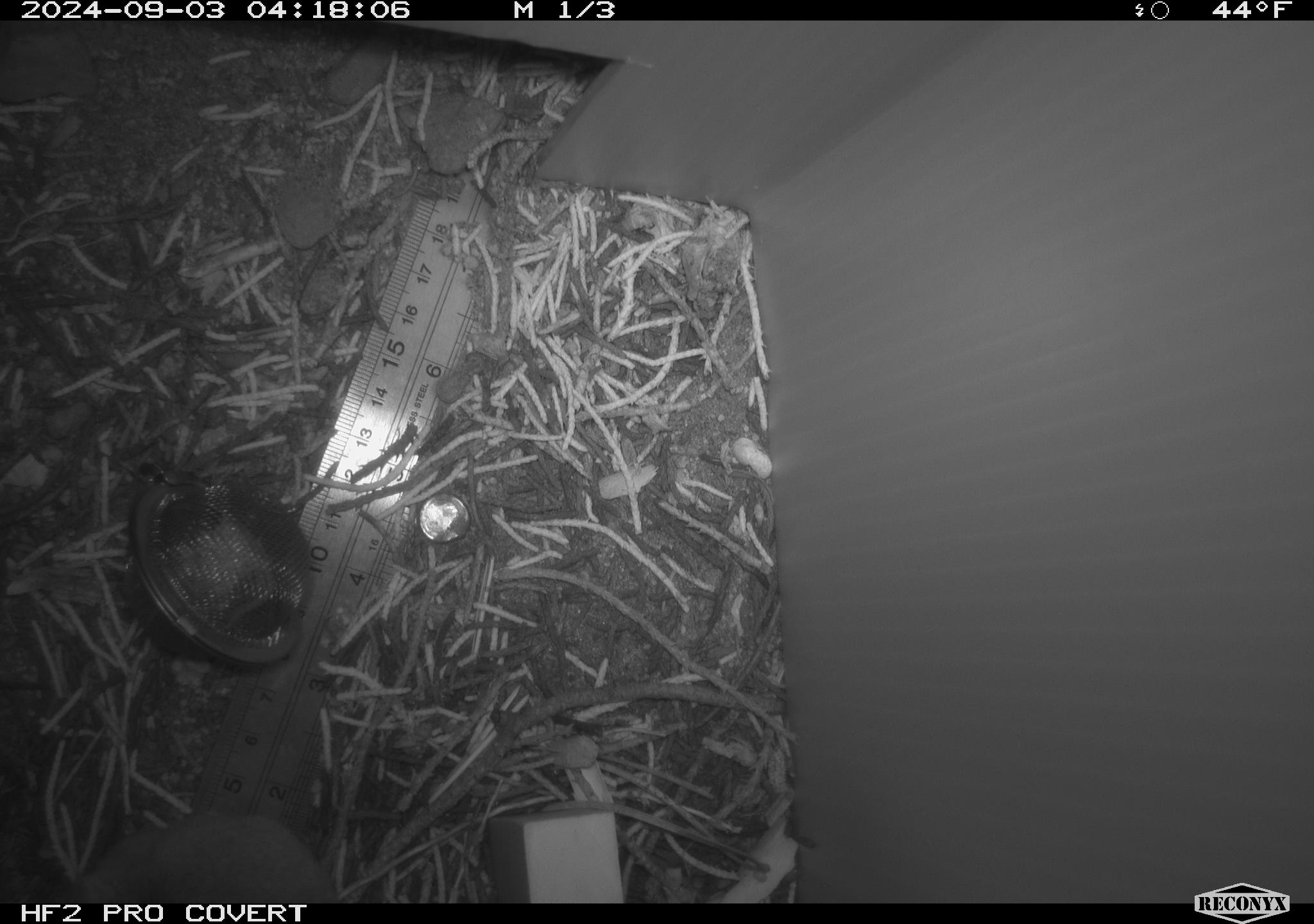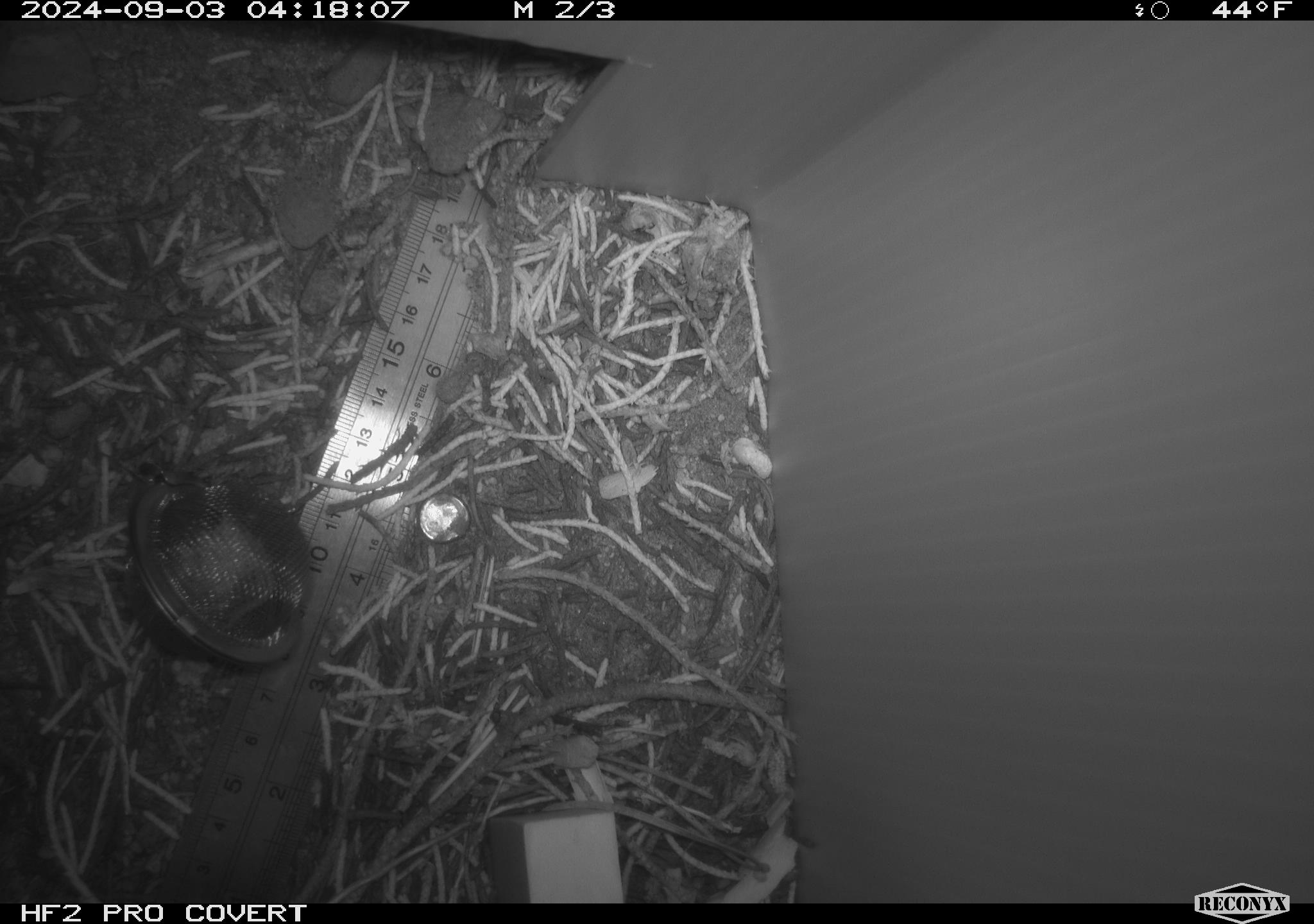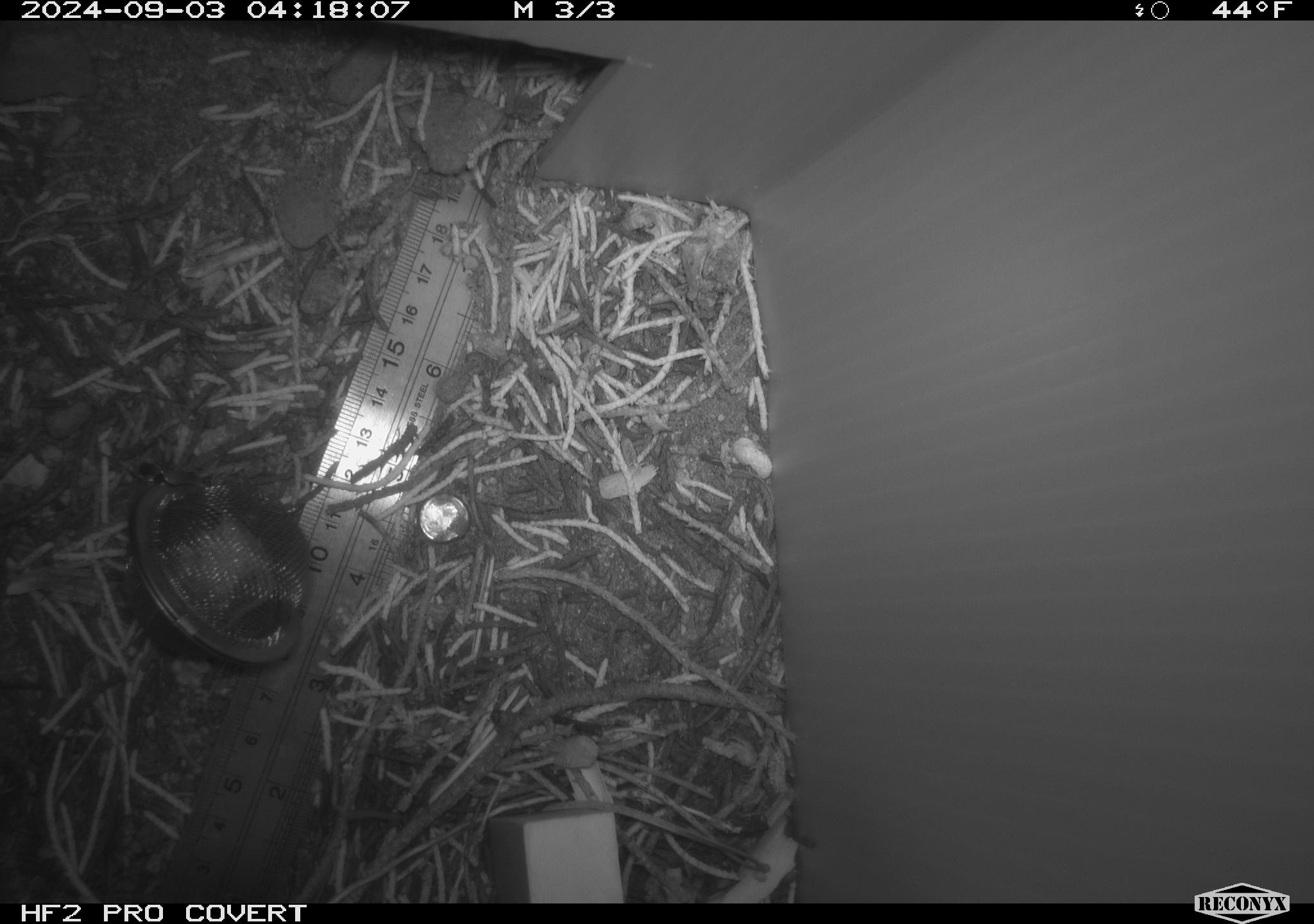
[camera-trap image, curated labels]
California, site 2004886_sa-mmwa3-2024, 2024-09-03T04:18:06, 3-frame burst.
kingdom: Animalia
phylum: Chordata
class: Mammalia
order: Rodentia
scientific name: Rodentia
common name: mouse species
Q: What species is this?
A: Mouse species (Rodentia).